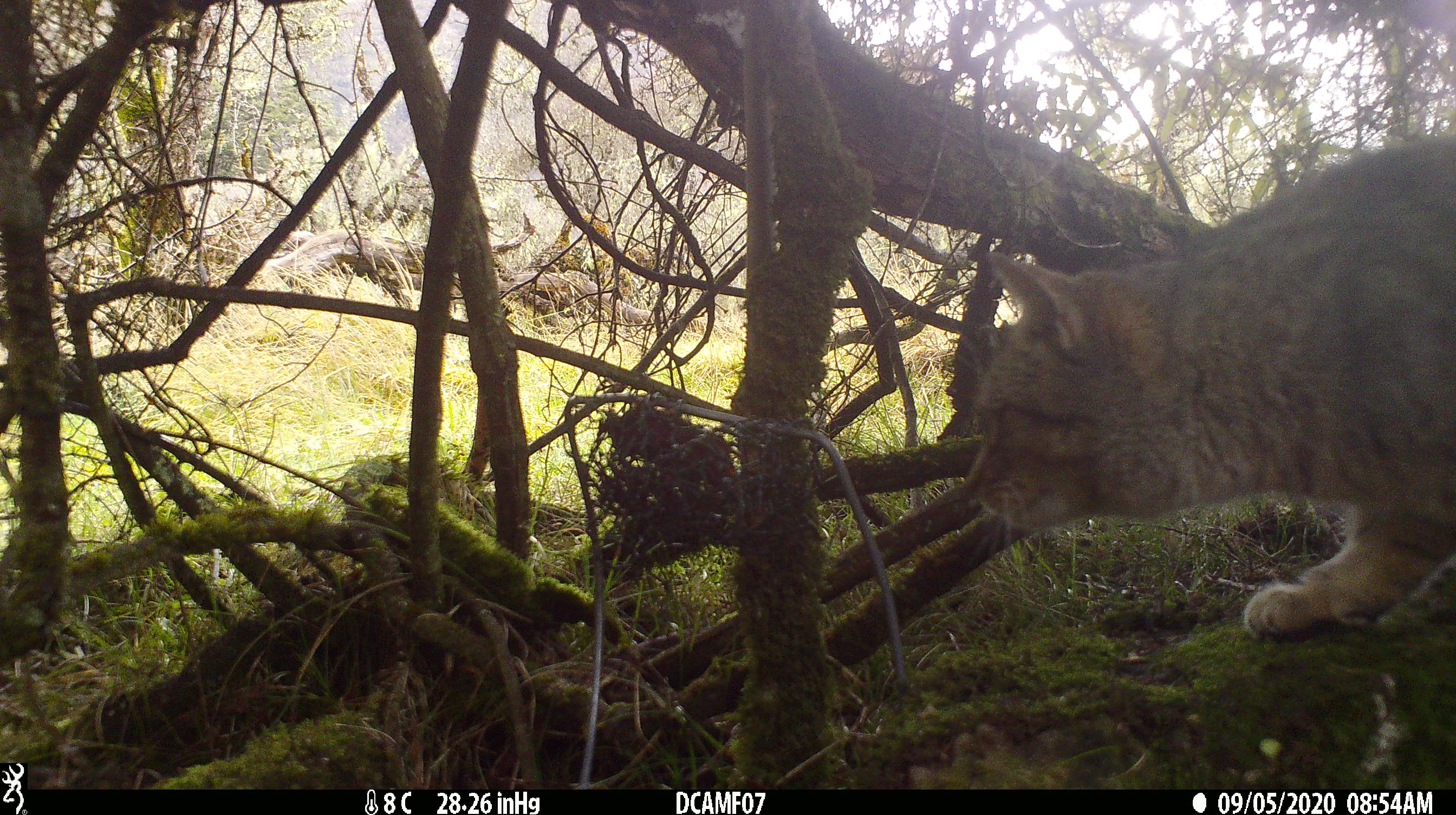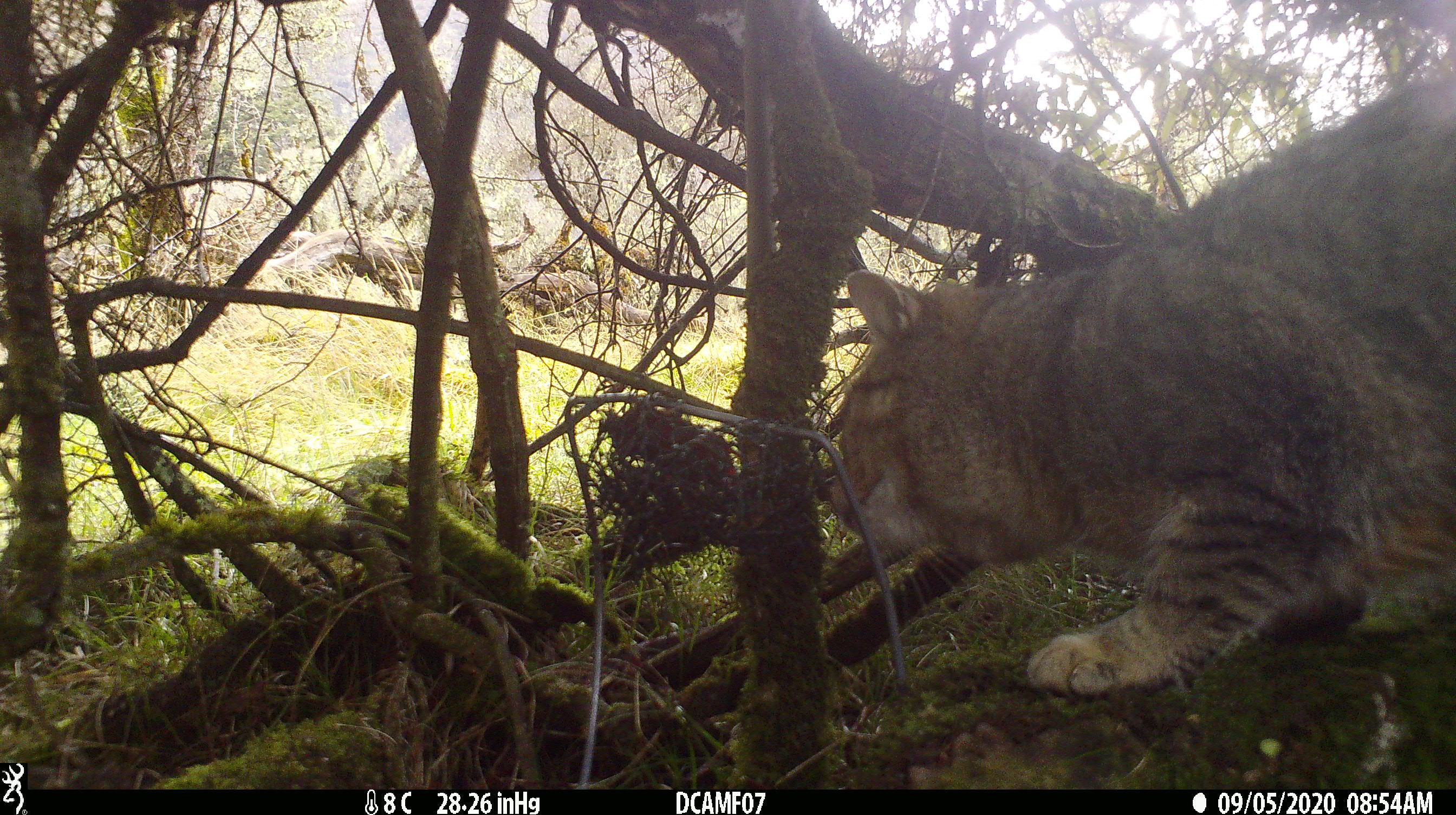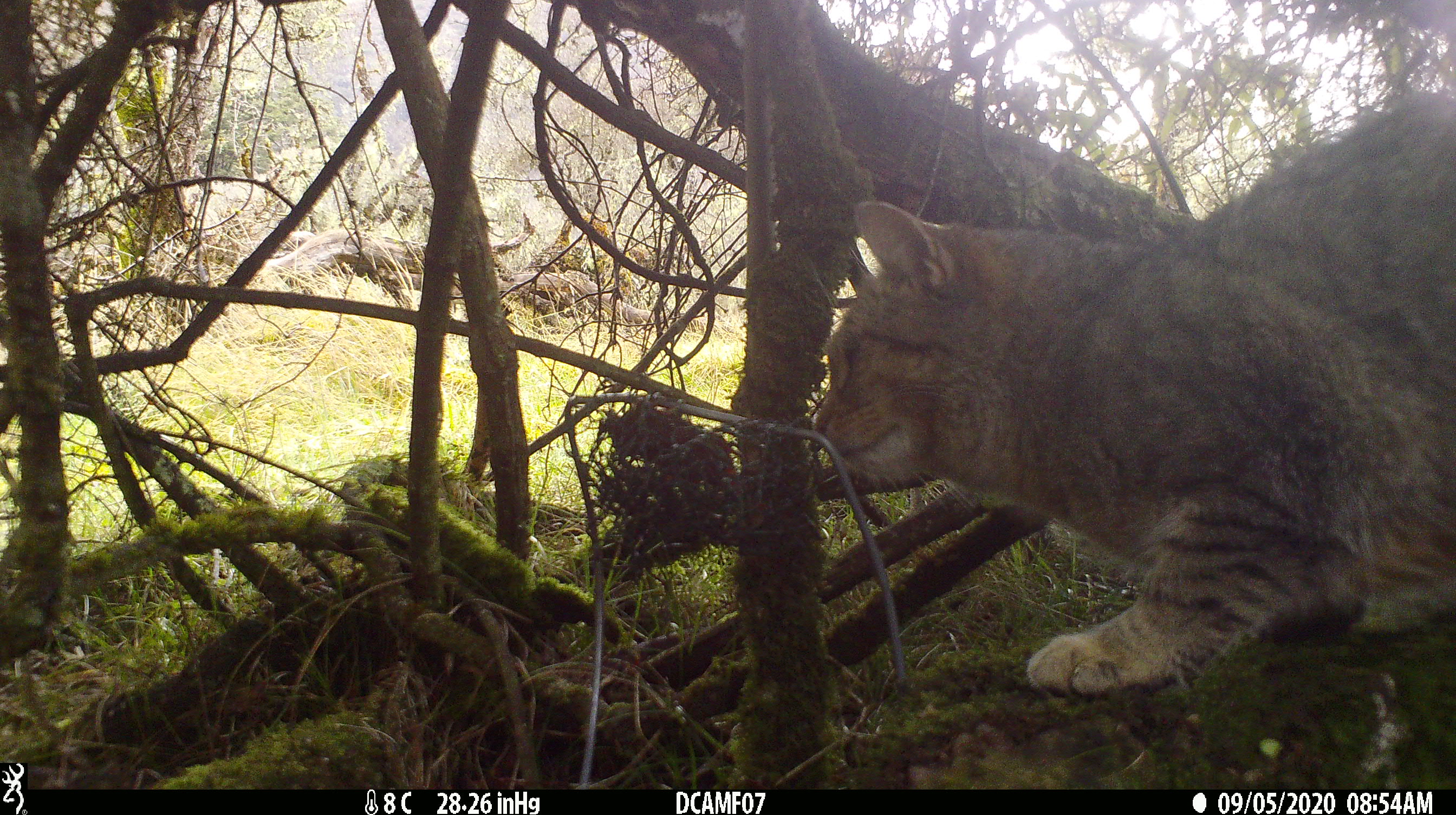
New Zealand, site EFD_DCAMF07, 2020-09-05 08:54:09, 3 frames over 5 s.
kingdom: Animalia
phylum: Chordata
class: Mammalia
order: Carnivora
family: Felidae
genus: Felis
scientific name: Felis catus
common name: domestic cat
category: cat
Cat (domestic cat) (Felis catus).